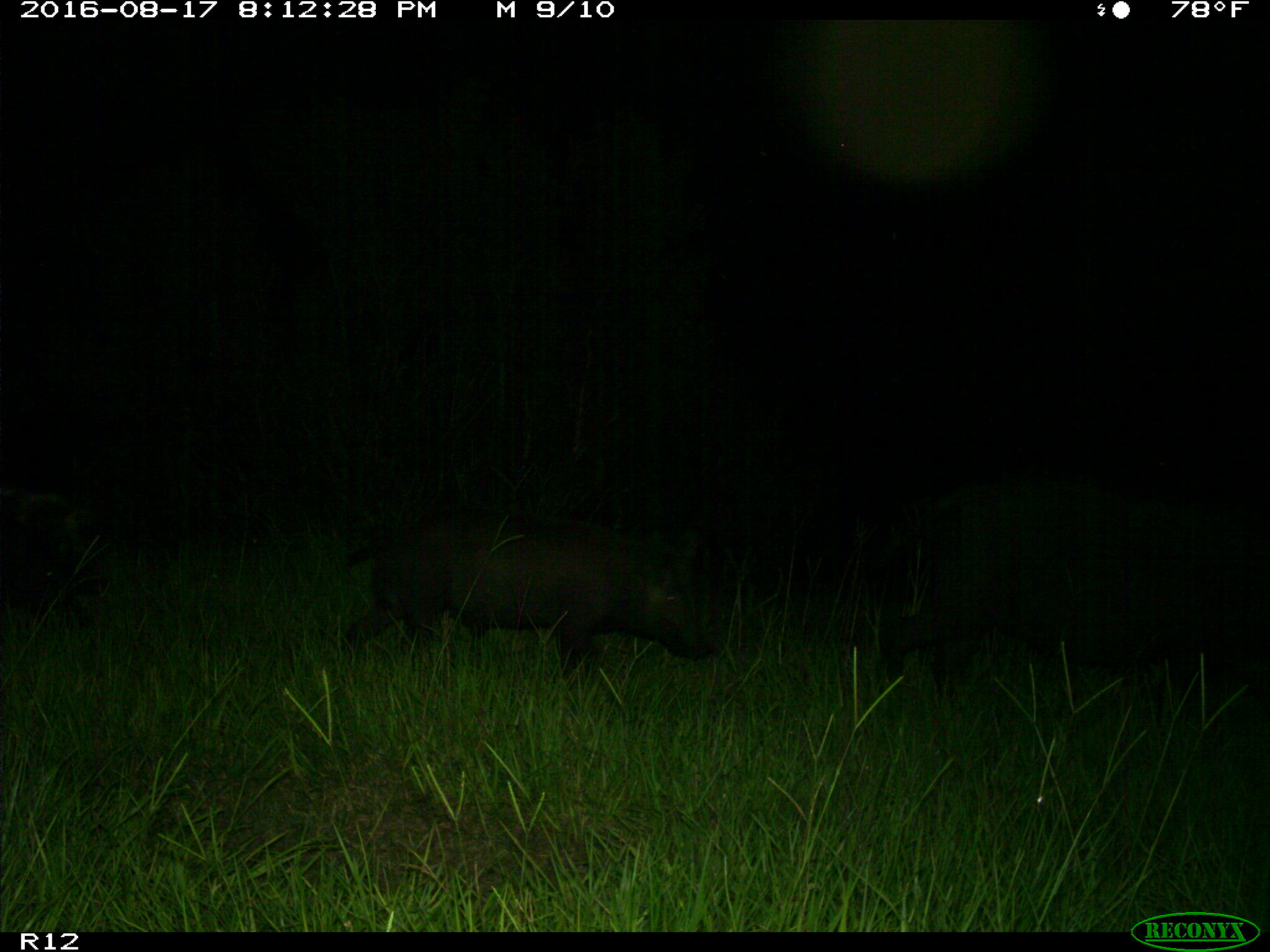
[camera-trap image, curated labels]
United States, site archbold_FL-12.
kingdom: Animalia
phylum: Chordata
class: Mammalia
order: Artiodactyla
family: Suidae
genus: Sus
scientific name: Sus scrofa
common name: wild boar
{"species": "Sus scrofa (wild boar)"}